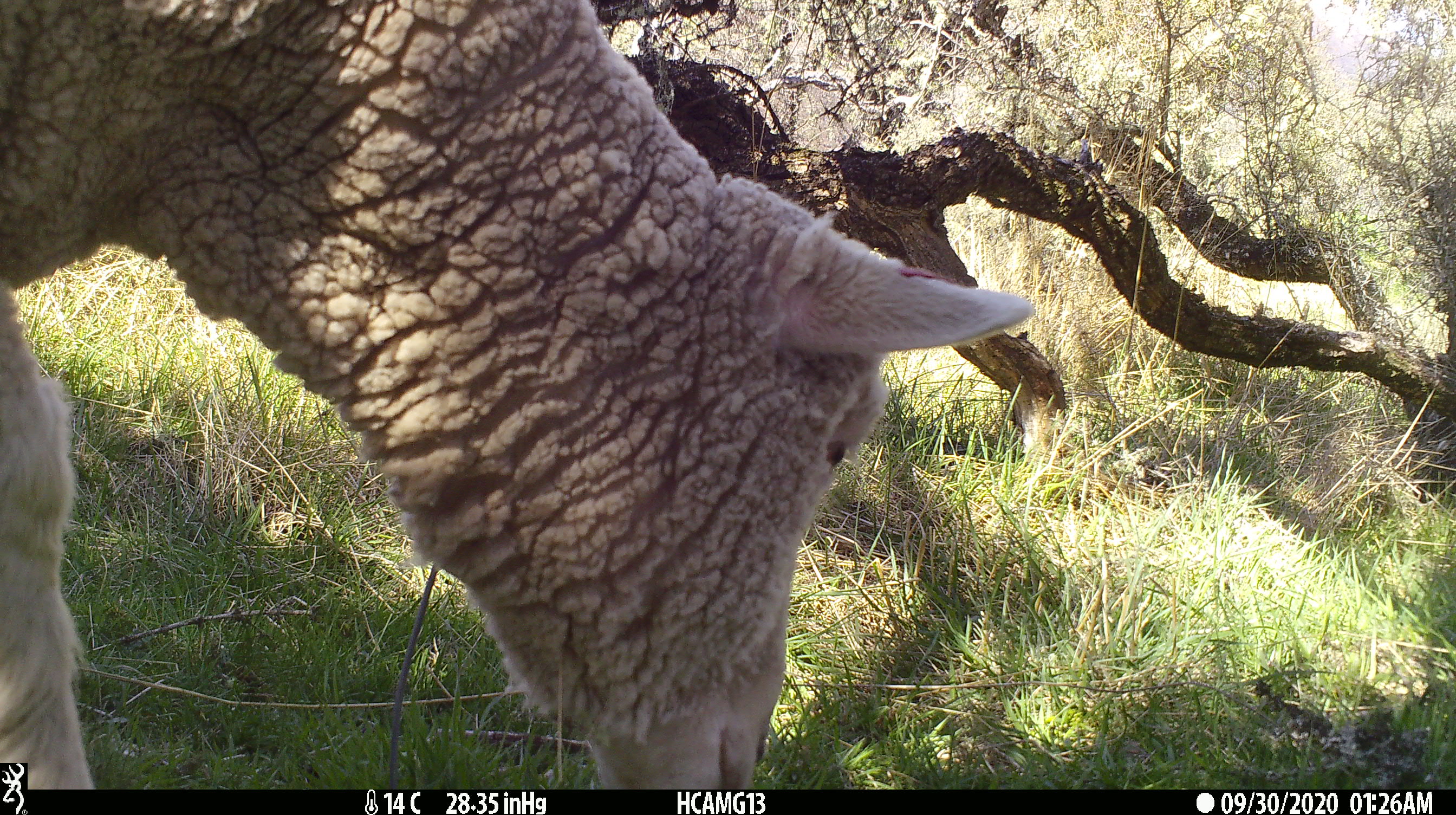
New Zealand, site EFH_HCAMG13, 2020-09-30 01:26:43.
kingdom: Animalia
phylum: Chordata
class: Mammalia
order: Artiodactyla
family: Bovidae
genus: Ovis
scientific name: Ovis aries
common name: domestic sheep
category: sheep